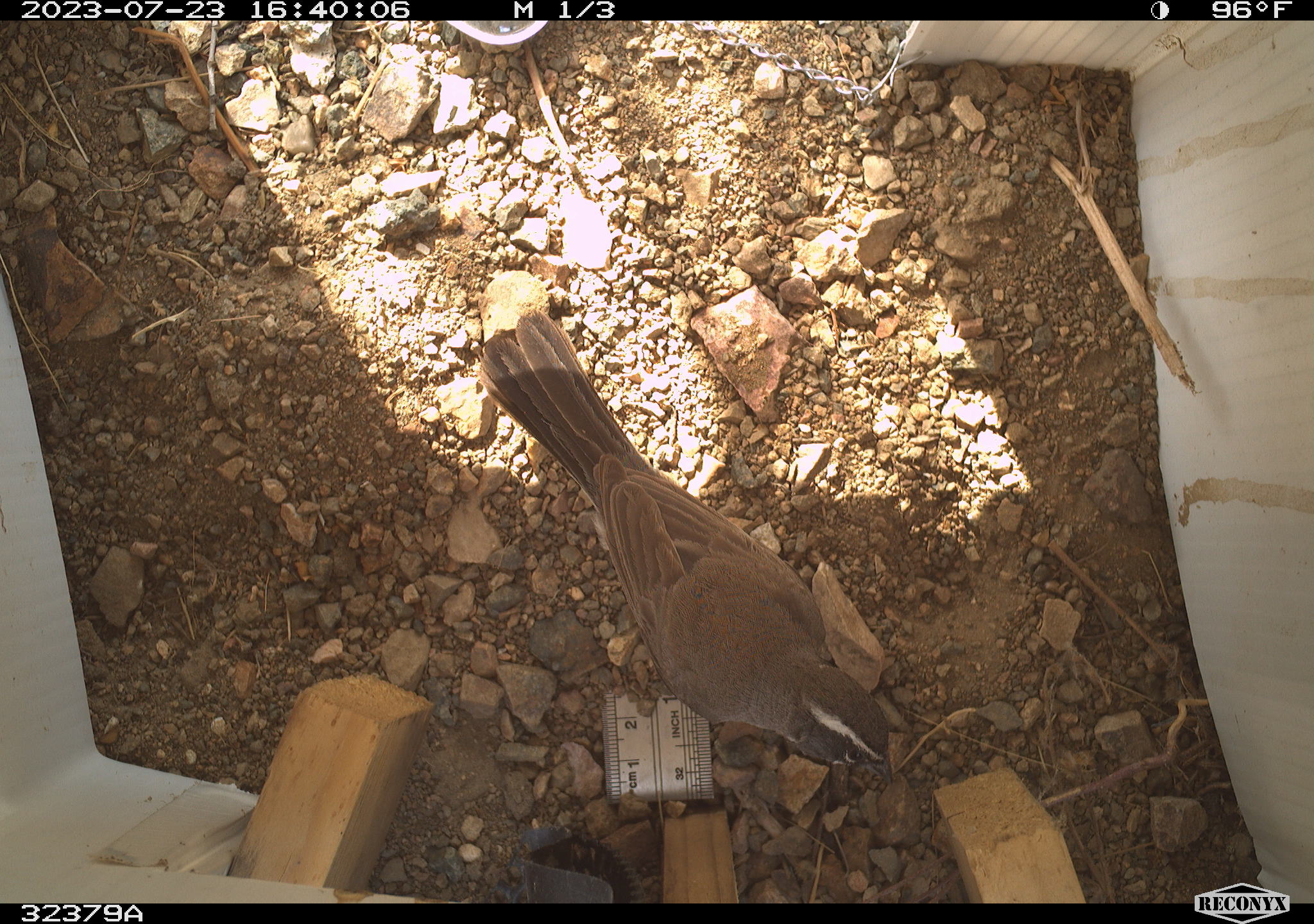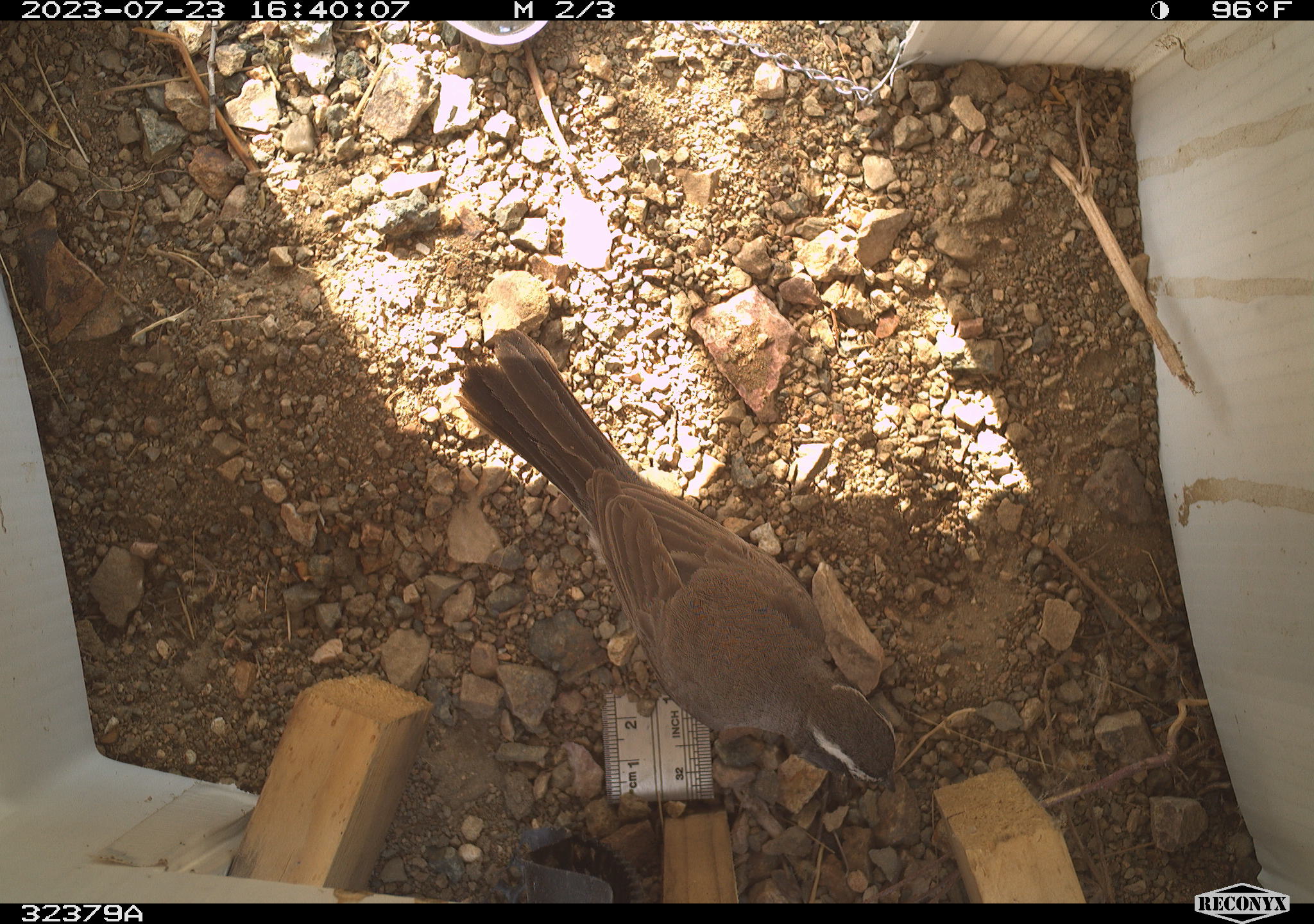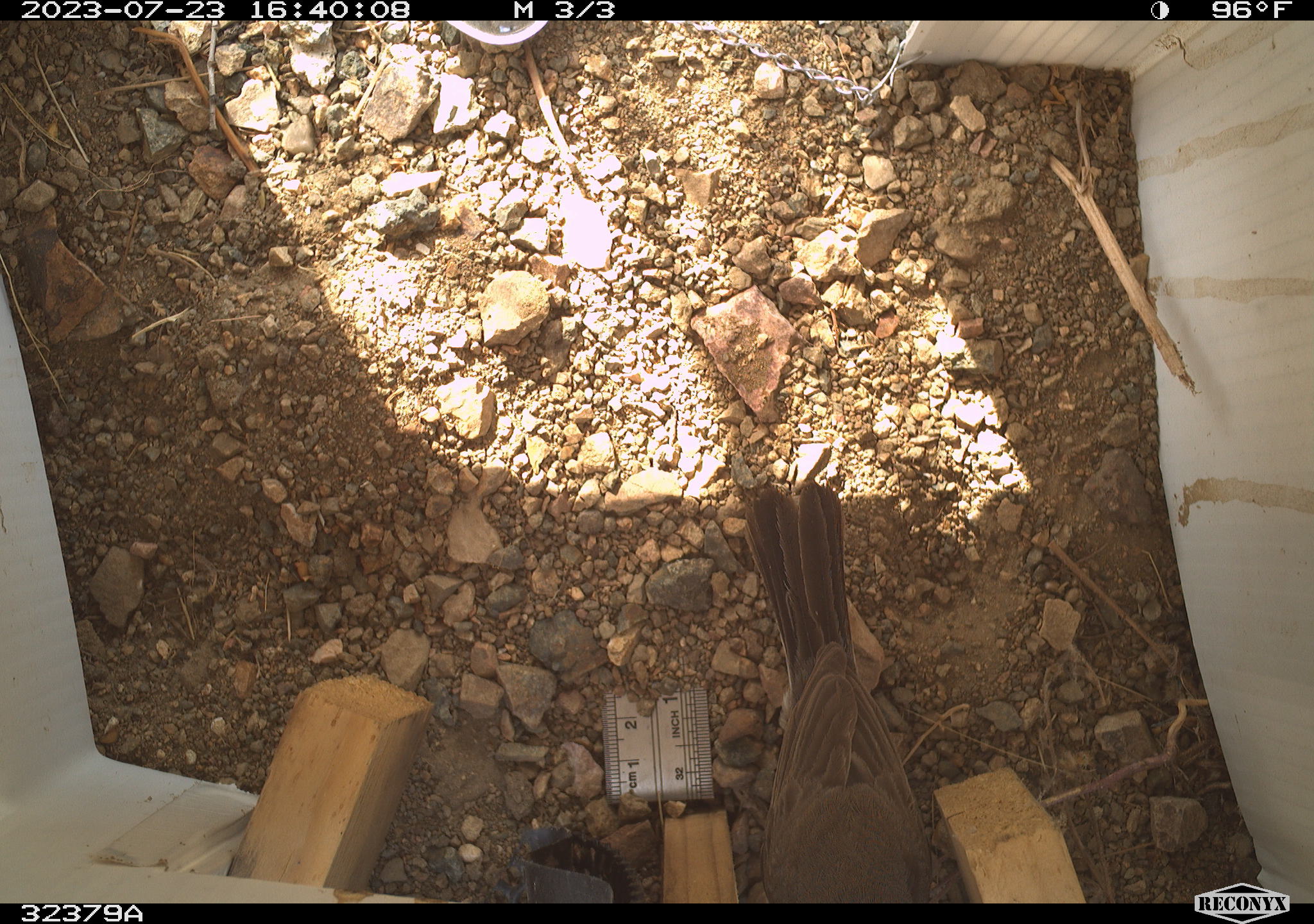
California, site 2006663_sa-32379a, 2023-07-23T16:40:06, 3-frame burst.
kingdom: Animalia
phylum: Chordata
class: Aves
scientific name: Aves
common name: bird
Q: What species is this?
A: Bird (Aves).